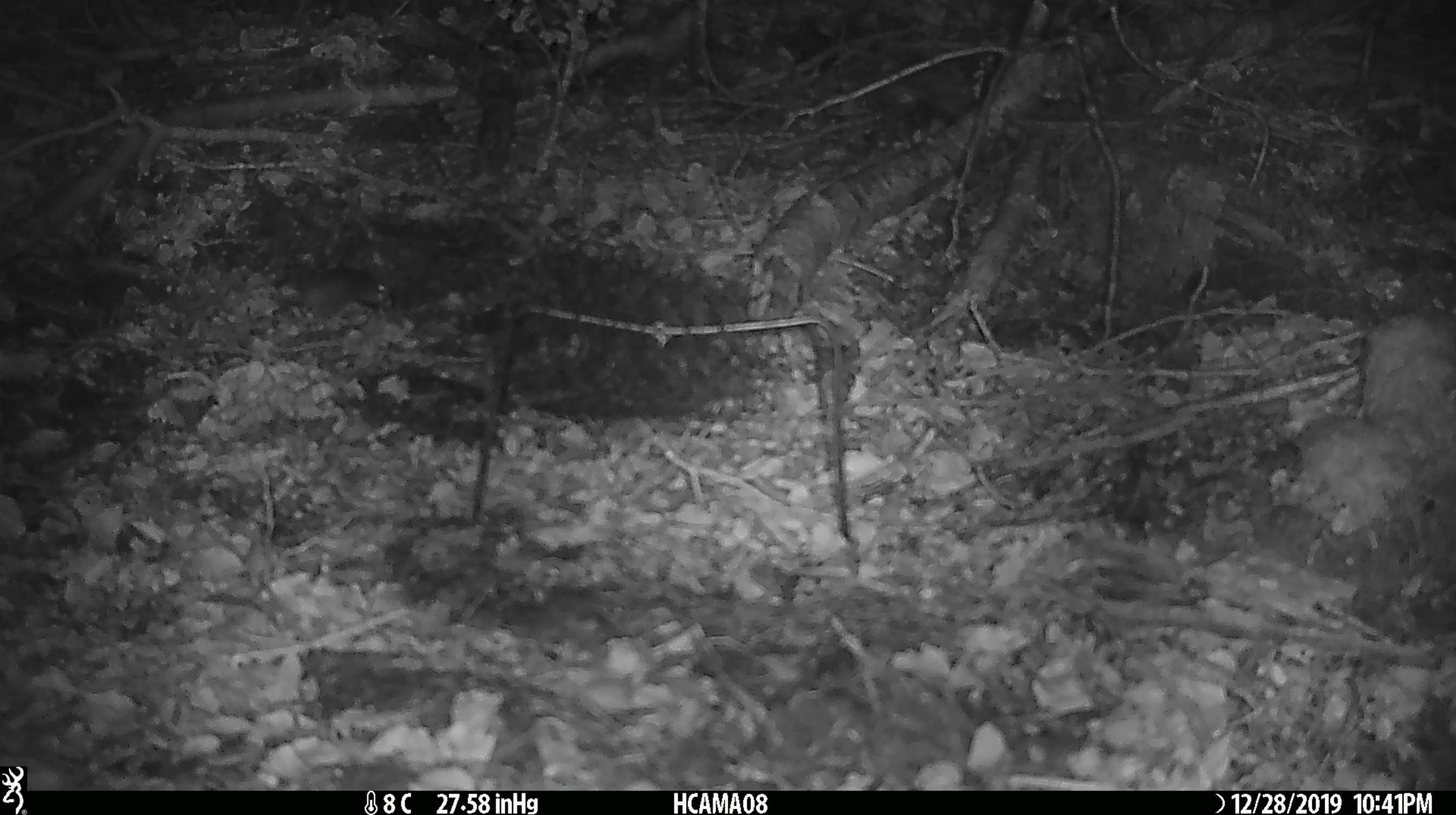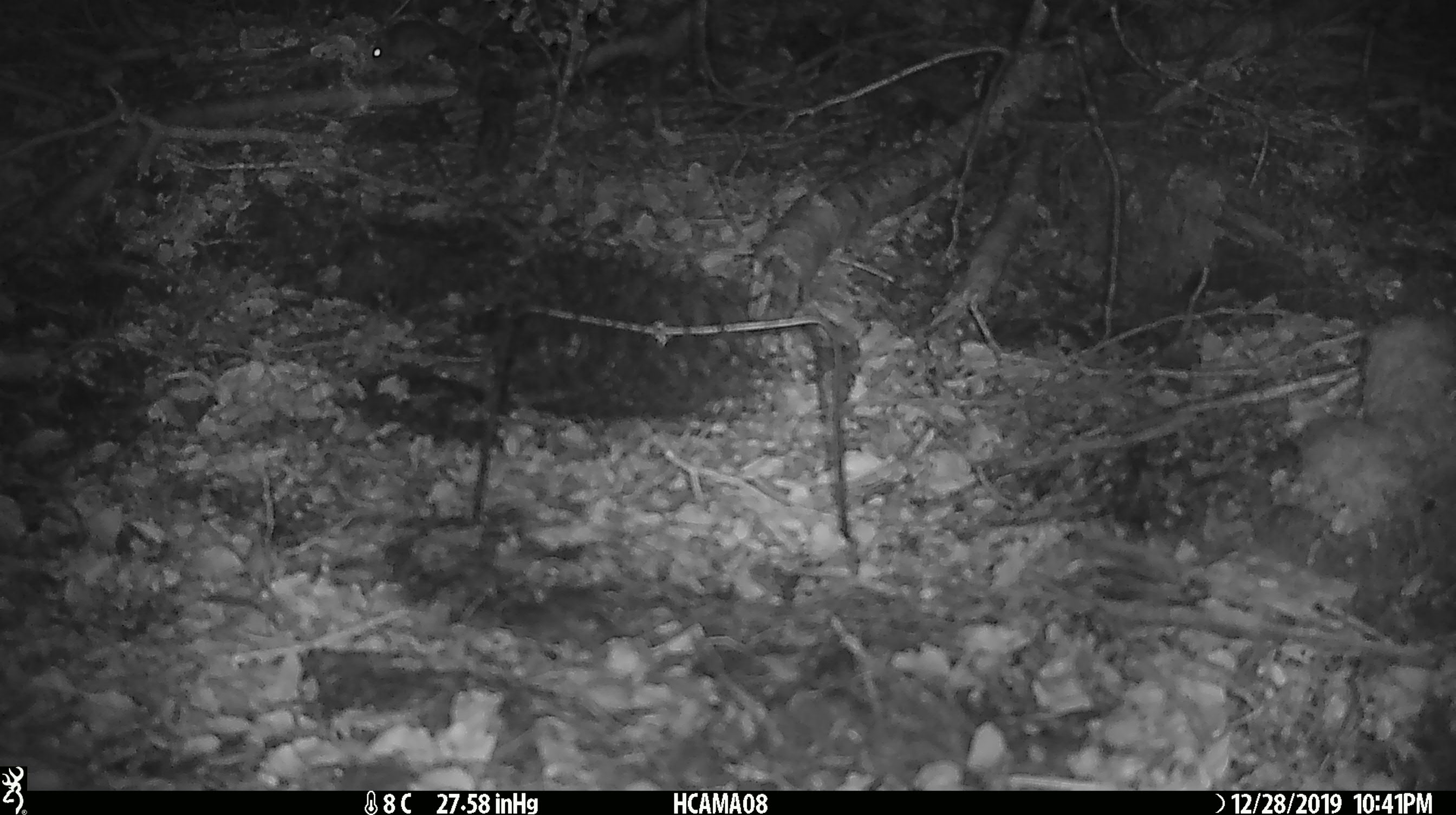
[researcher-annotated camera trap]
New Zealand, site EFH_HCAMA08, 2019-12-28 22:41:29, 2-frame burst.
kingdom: Animalia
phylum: Chordata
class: Mammalia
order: Rodentia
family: Muridae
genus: Mus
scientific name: Mus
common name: mouse